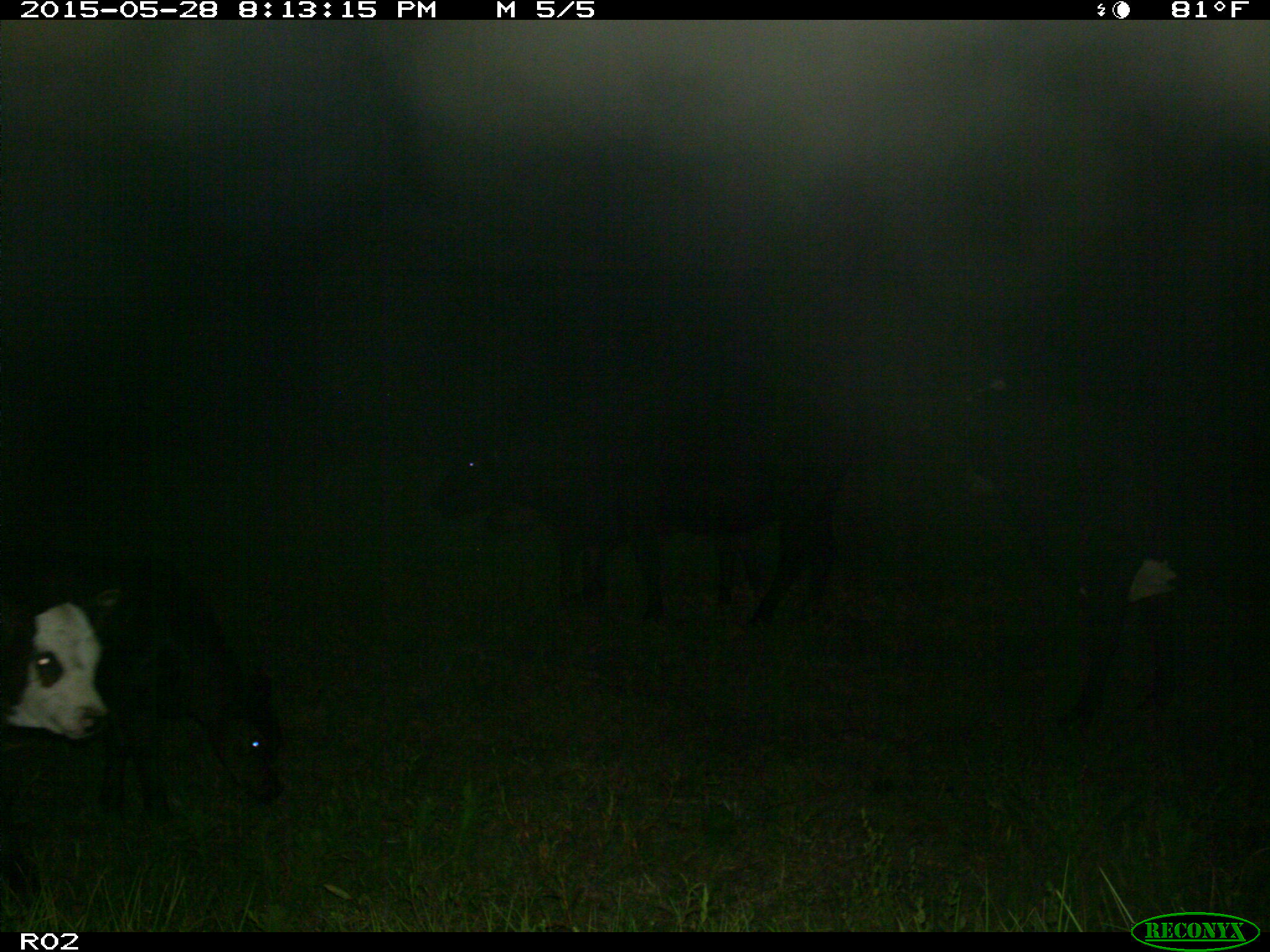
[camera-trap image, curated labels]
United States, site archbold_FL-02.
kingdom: Animalia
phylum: Chordata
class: Mammalia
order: Artiodactyla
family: Bovidae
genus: Bos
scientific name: Bos taurus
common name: domestic cow